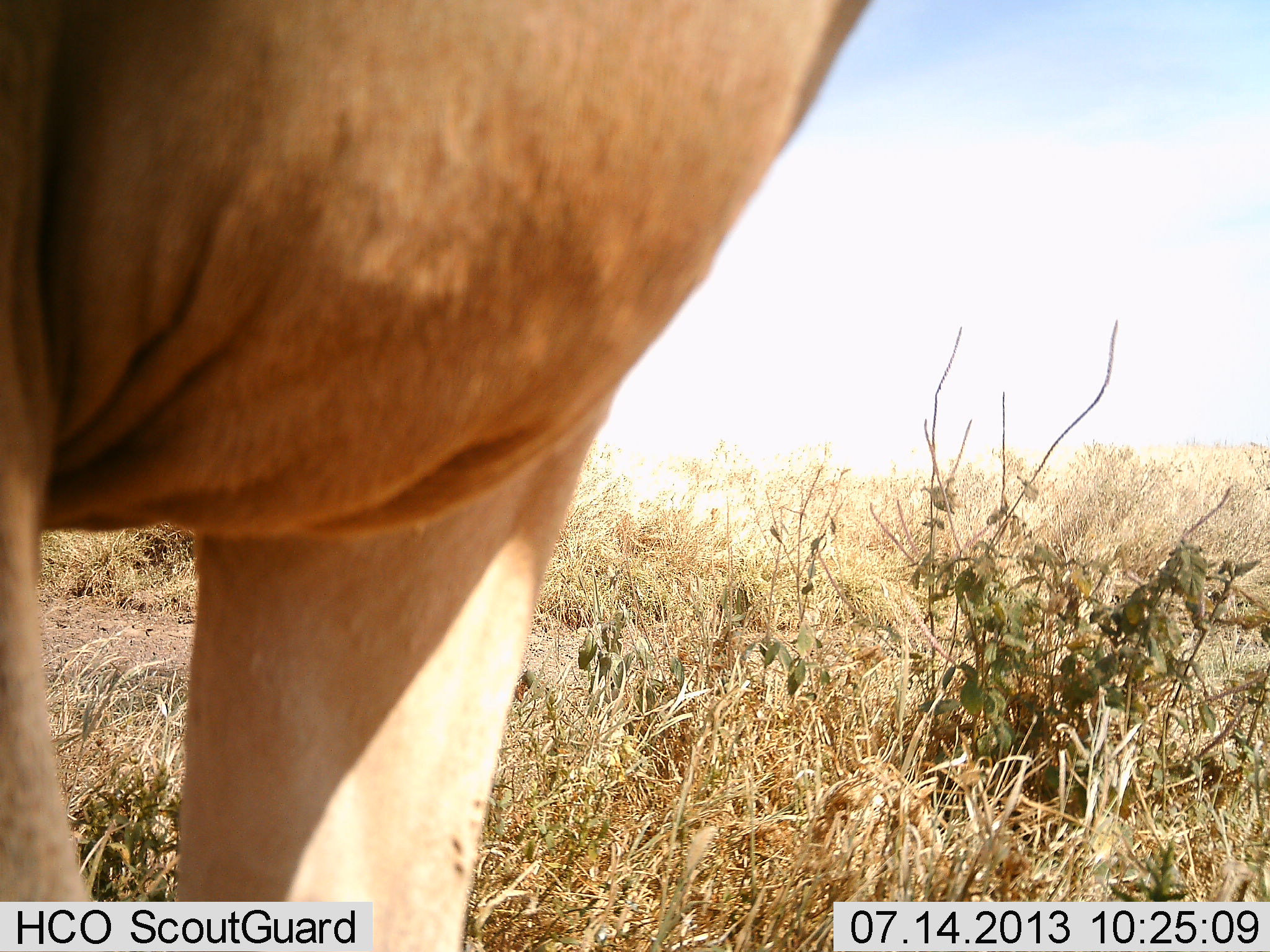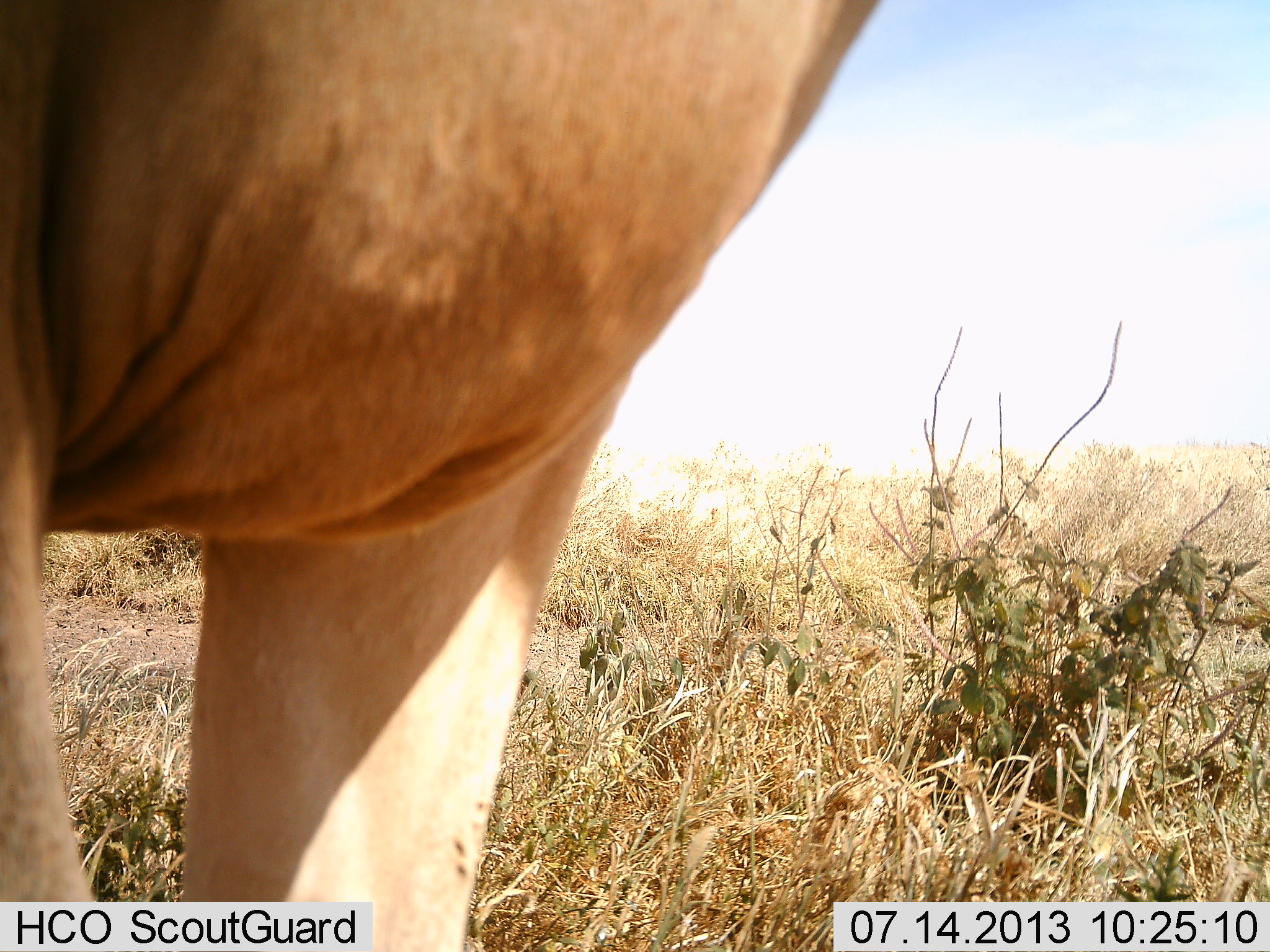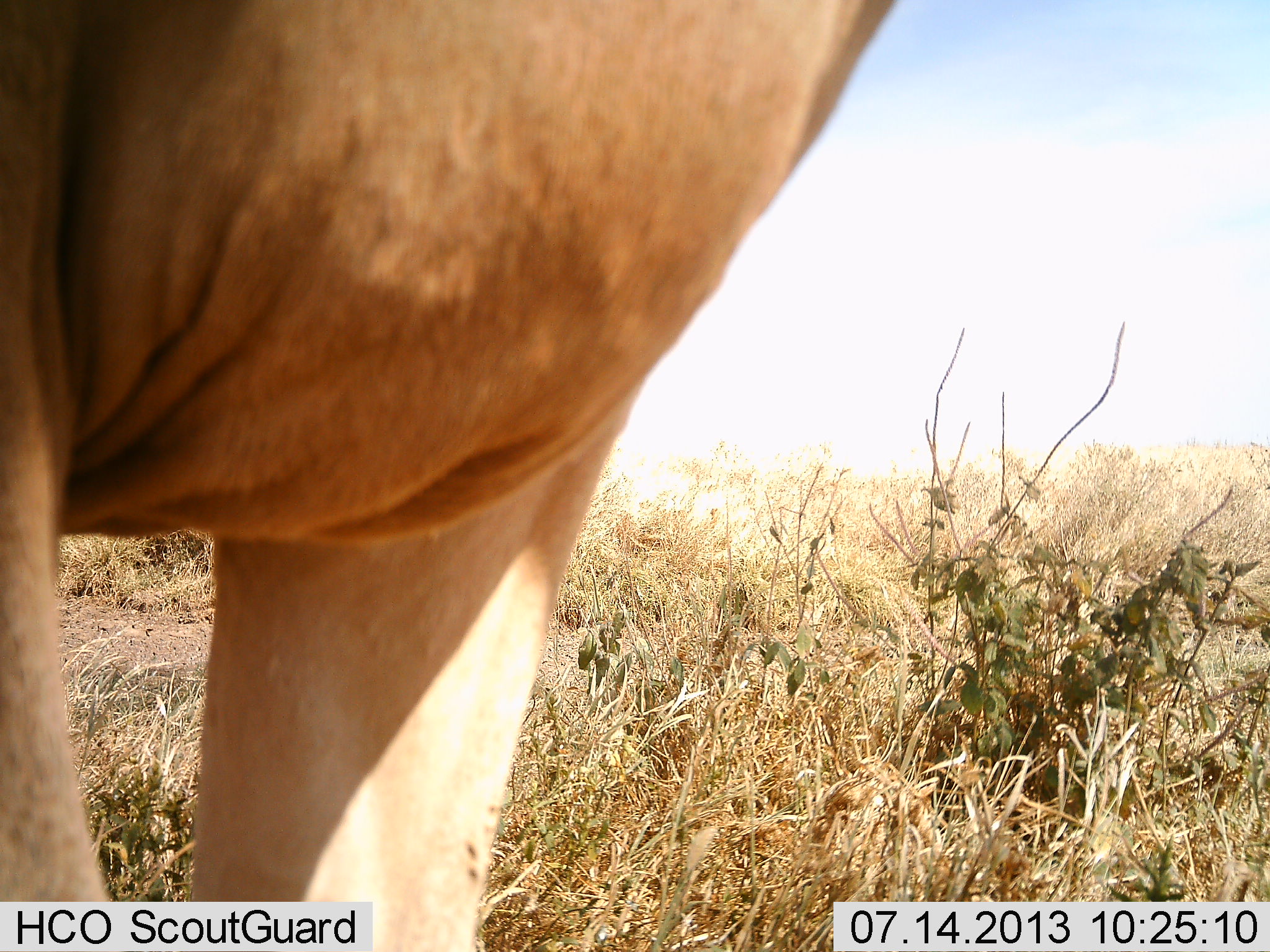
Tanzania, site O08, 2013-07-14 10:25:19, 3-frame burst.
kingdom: Animalia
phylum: Chordata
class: Mammalia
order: Artiodactyla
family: Bovidae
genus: Alcelaphus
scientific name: Alcelaphus buselaphus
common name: hartebeest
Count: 1.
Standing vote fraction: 100%.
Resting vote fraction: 0%.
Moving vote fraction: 0%.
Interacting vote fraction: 0%.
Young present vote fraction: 0%.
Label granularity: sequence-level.